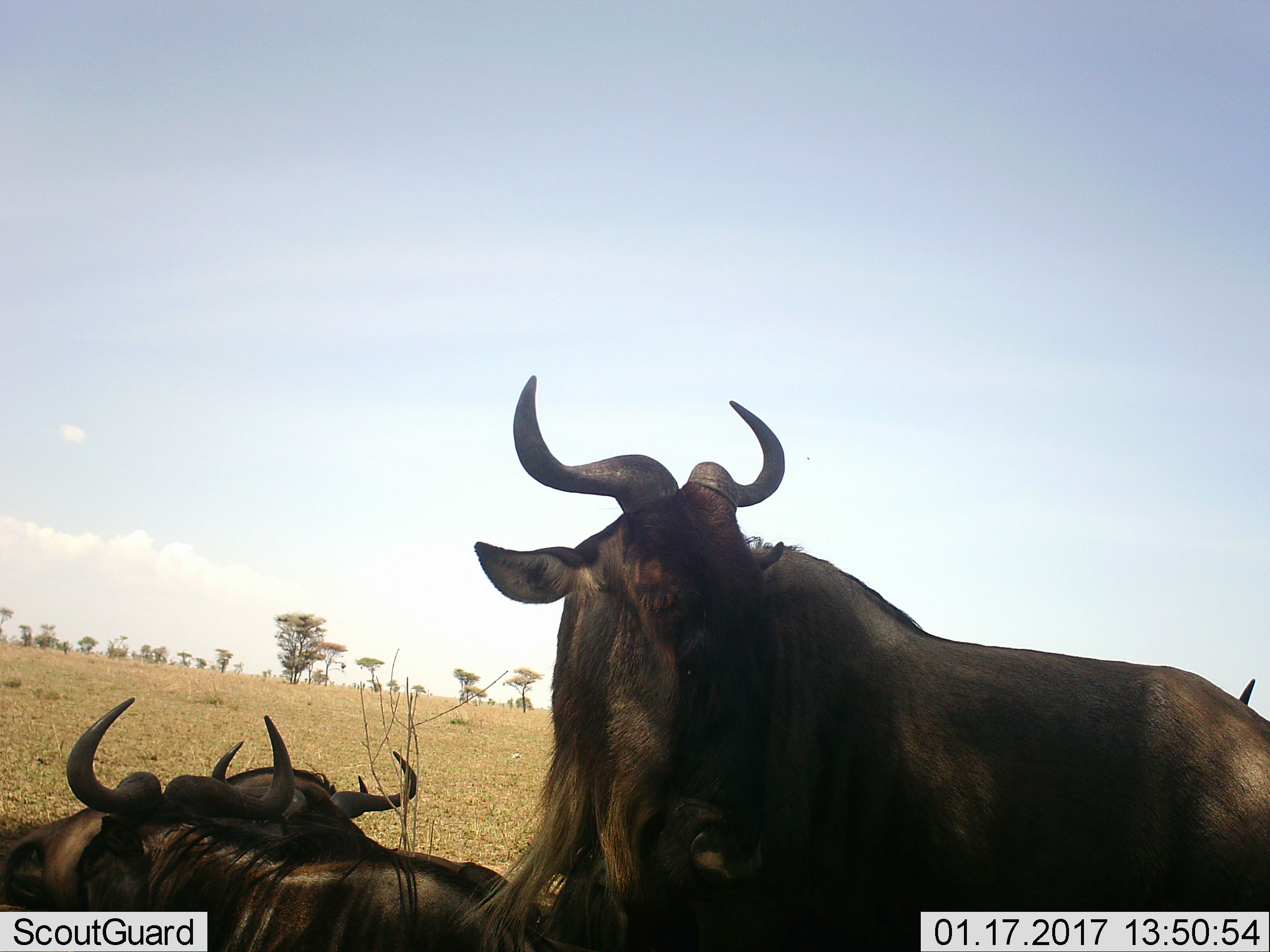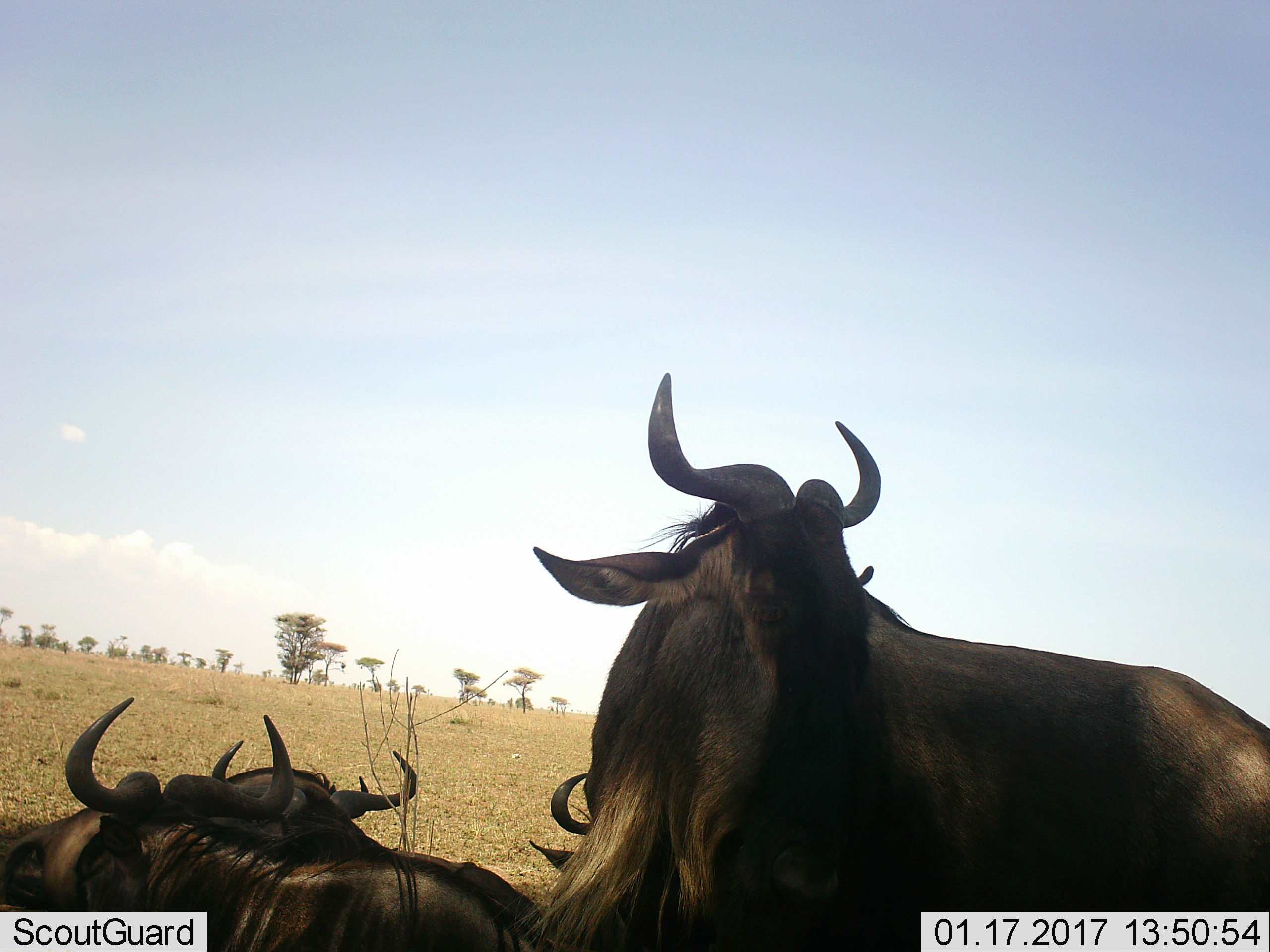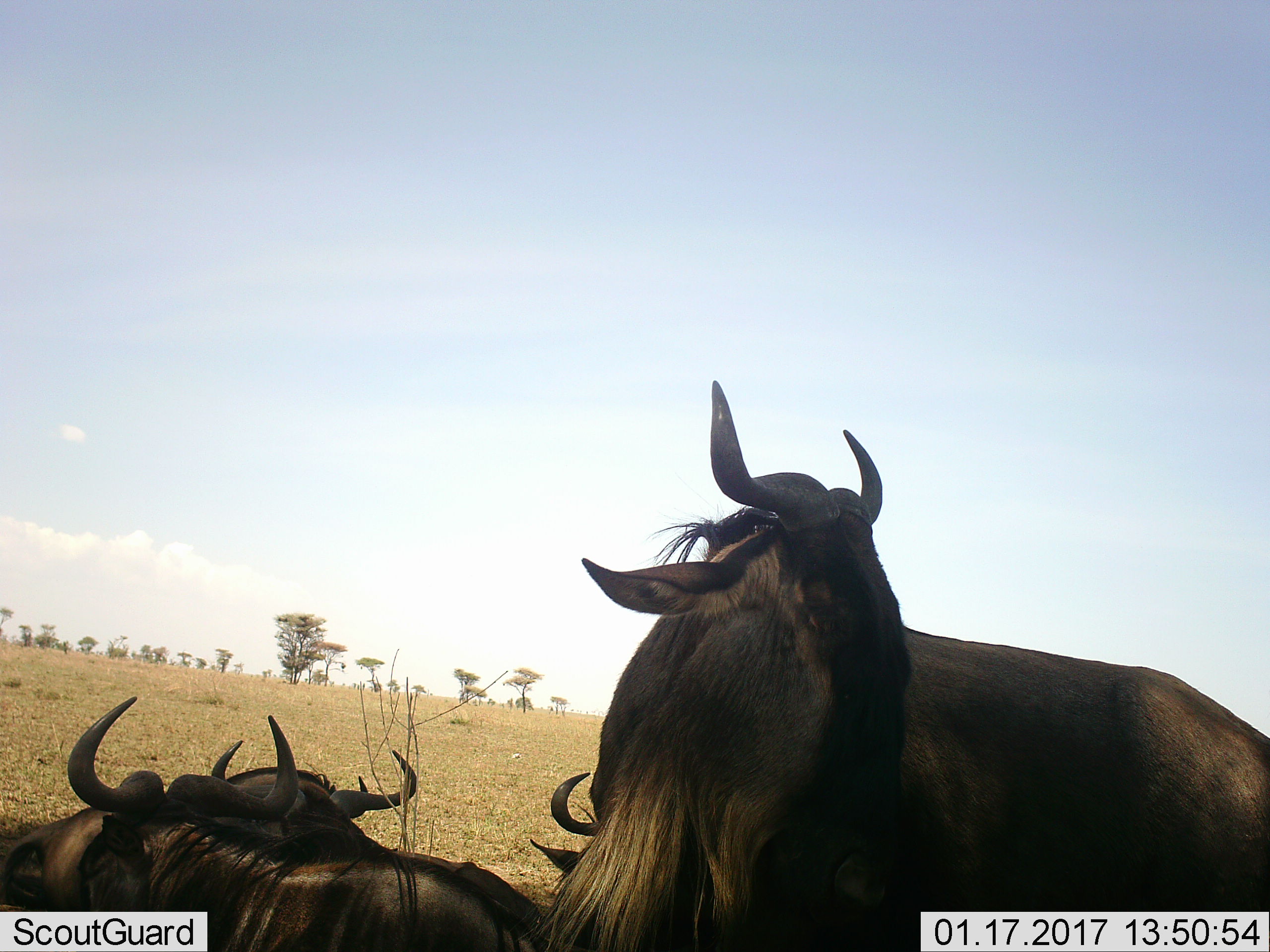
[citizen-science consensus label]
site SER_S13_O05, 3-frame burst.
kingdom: Animalia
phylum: Chordata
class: Mammalia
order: Artiodactyla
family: Bovidae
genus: Connochaetes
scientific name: Connochaetes taurinus taurinus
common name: blue wildebeest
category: wildebeestblue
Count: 4.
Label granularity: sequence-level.